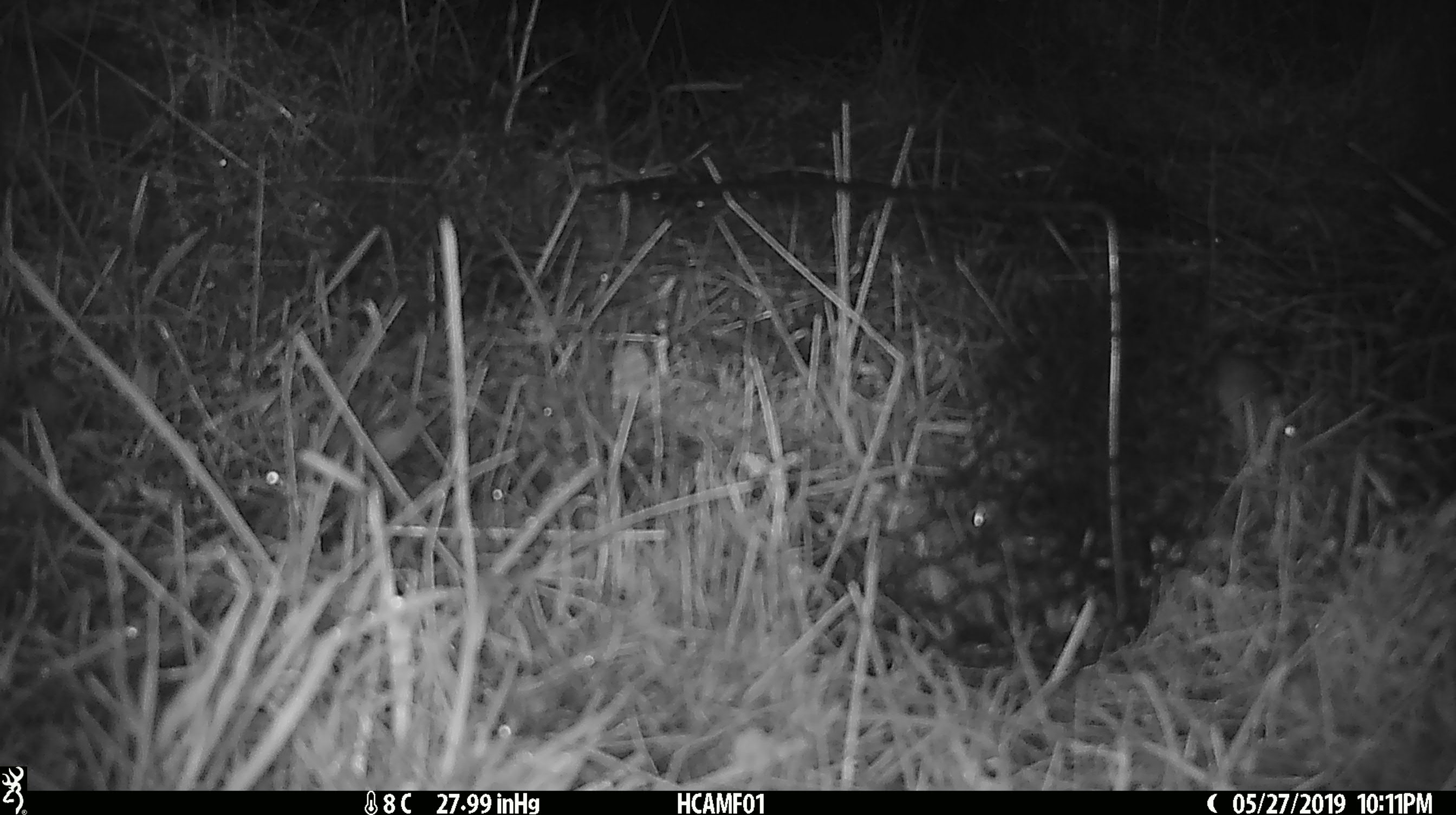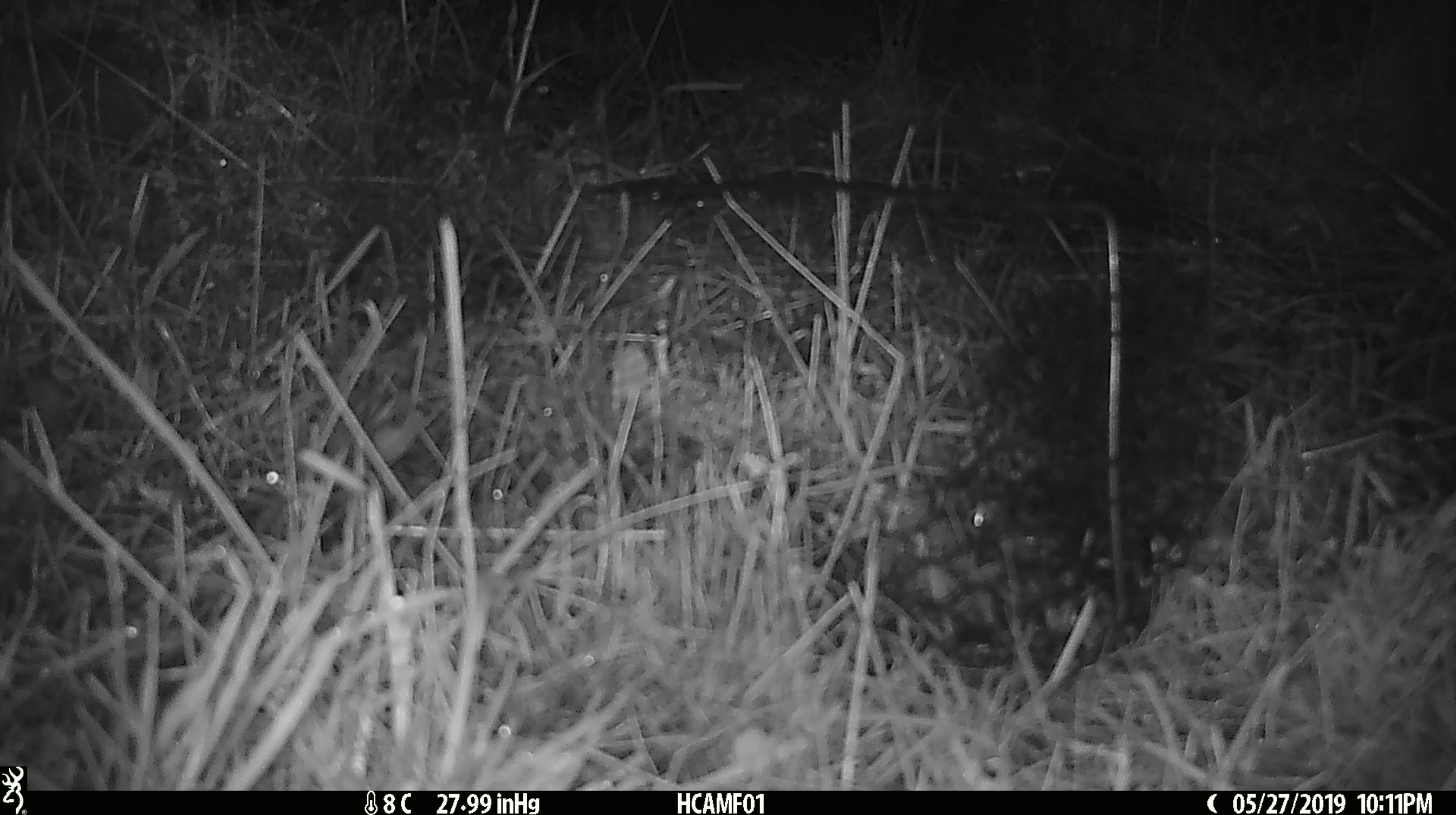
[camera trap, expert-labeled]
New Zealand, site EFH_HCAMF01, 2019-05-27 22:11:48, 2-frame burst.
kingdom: Animalia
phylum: Chordata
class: Mammalia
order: Rodentia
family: Muridae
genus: Mus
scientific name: Mus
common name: mouse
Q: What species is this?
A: Mouse (Mus).